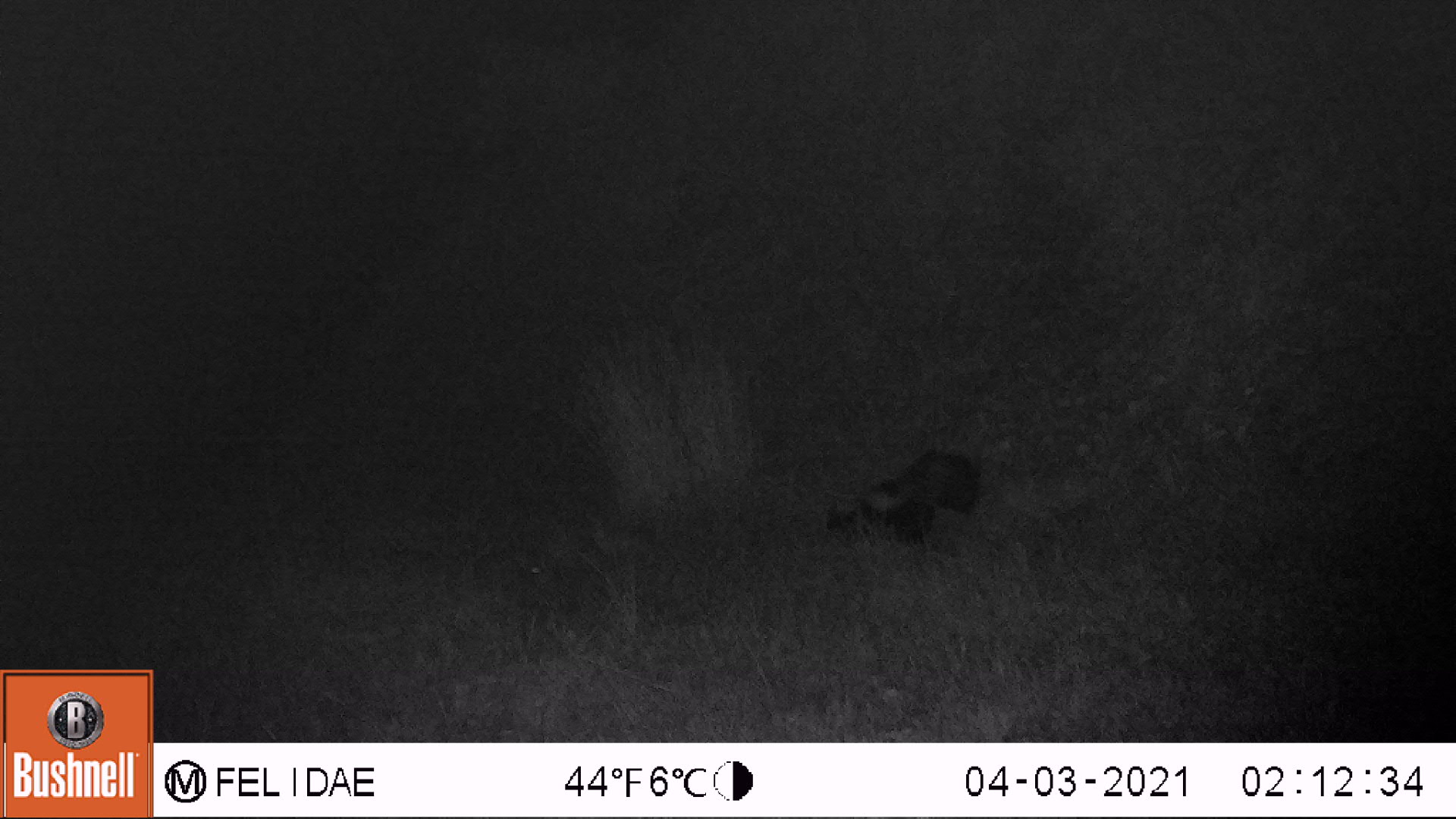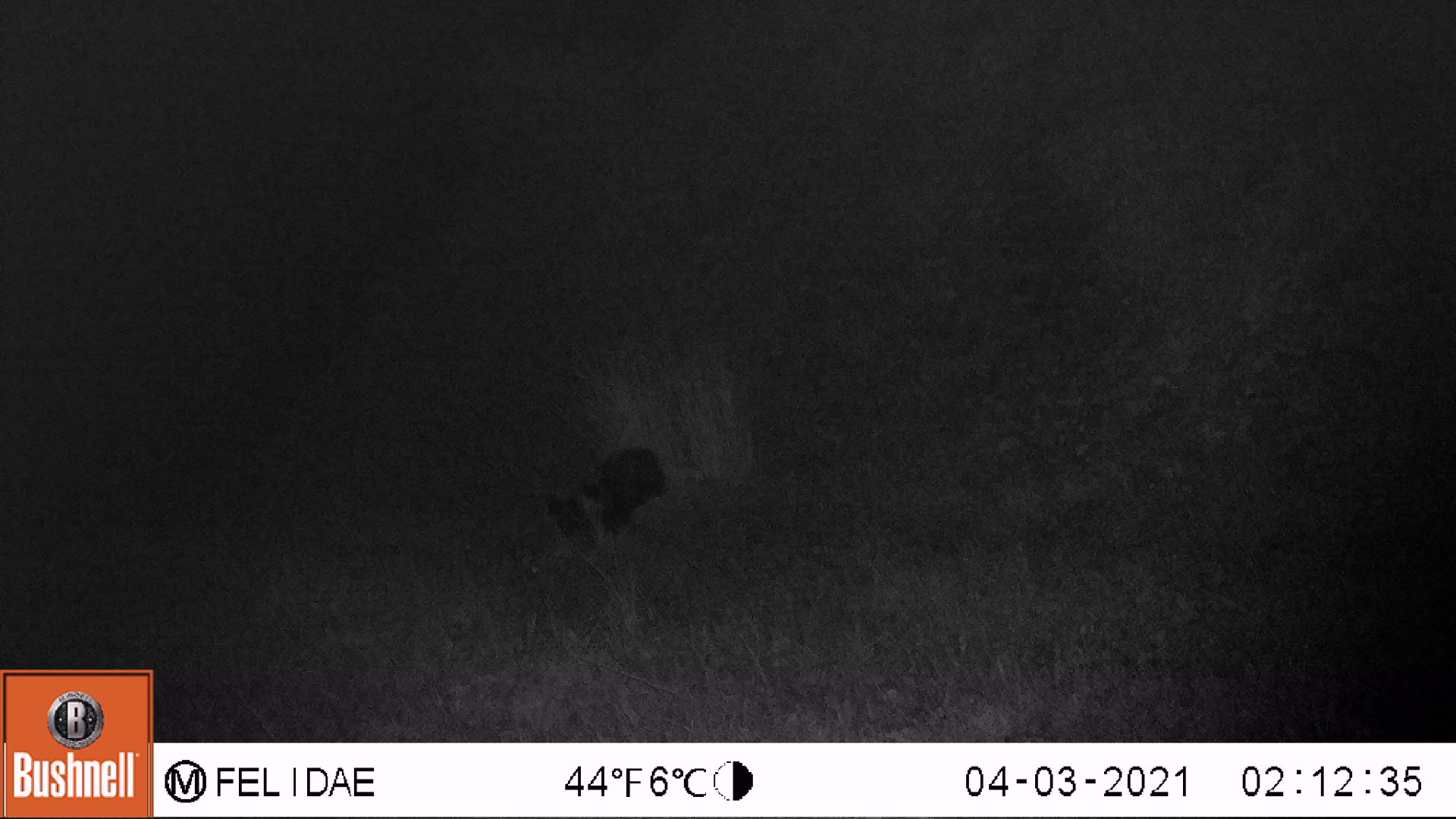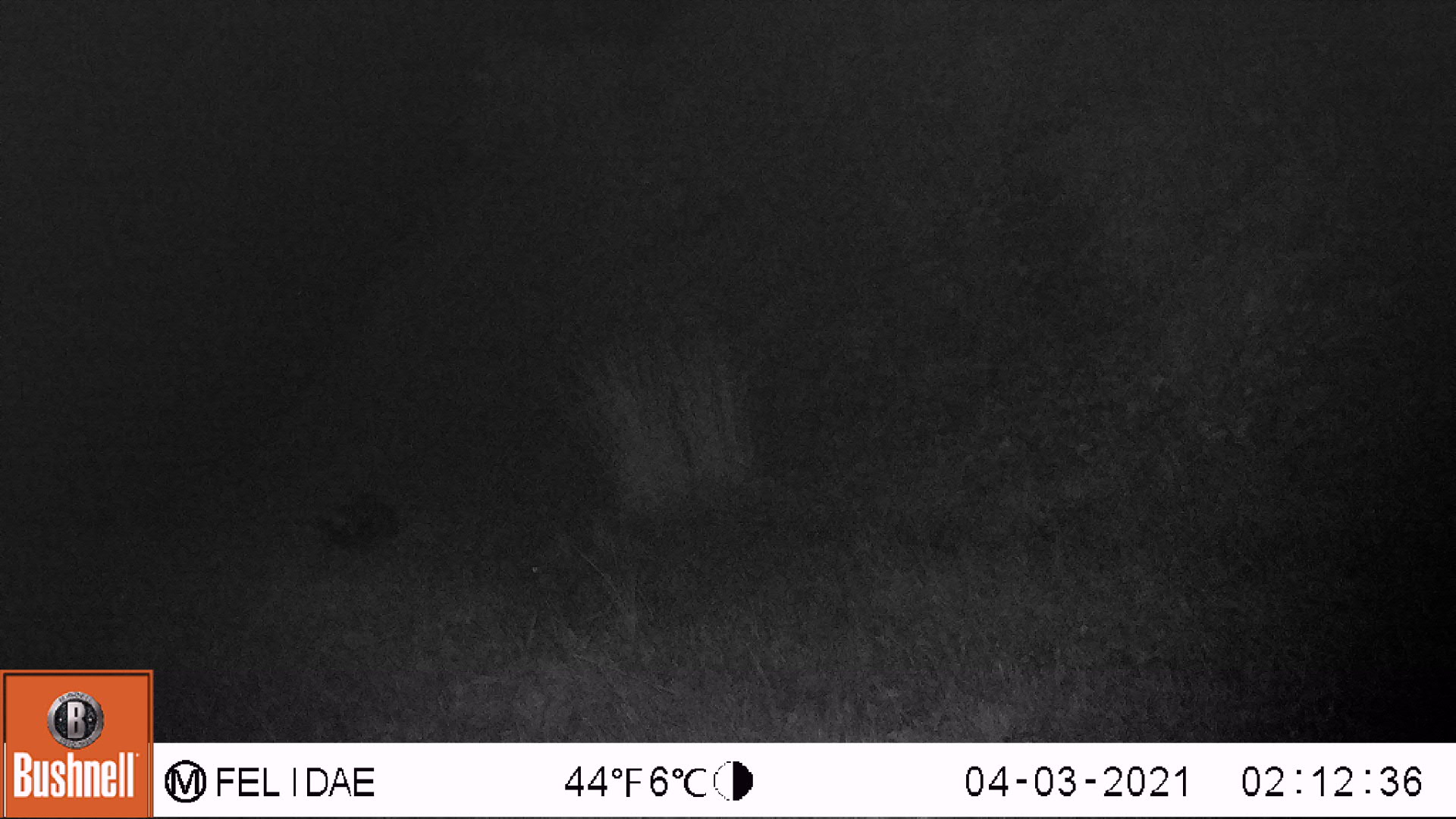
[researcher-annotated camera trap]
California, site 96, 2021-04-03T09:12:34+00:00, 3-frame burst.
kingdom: Animalia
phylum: Chordata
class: Mammalia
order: Carnivora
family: Mephitidae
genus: Mephitis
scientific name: Mephitis mephitis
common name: striped skunk